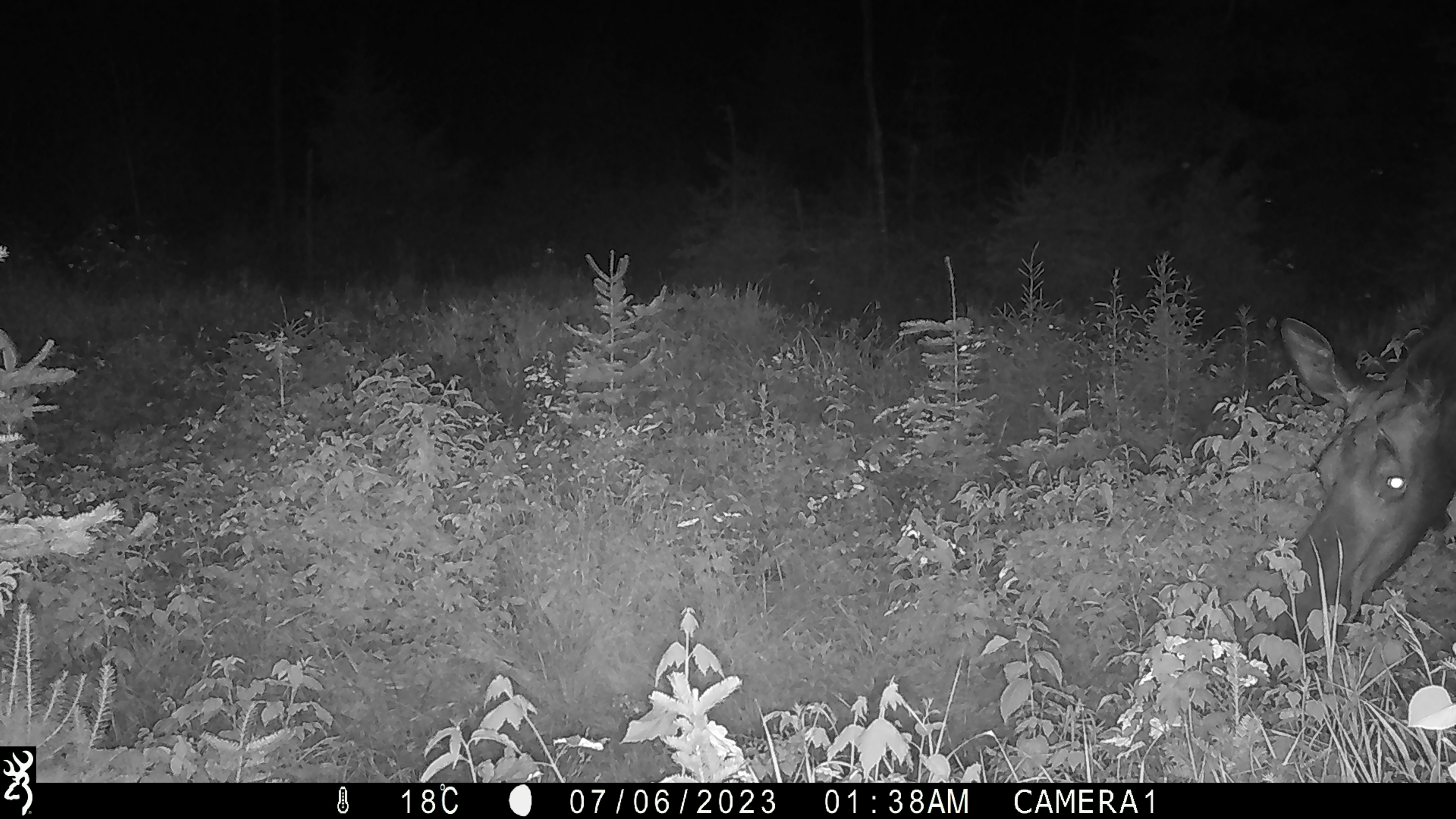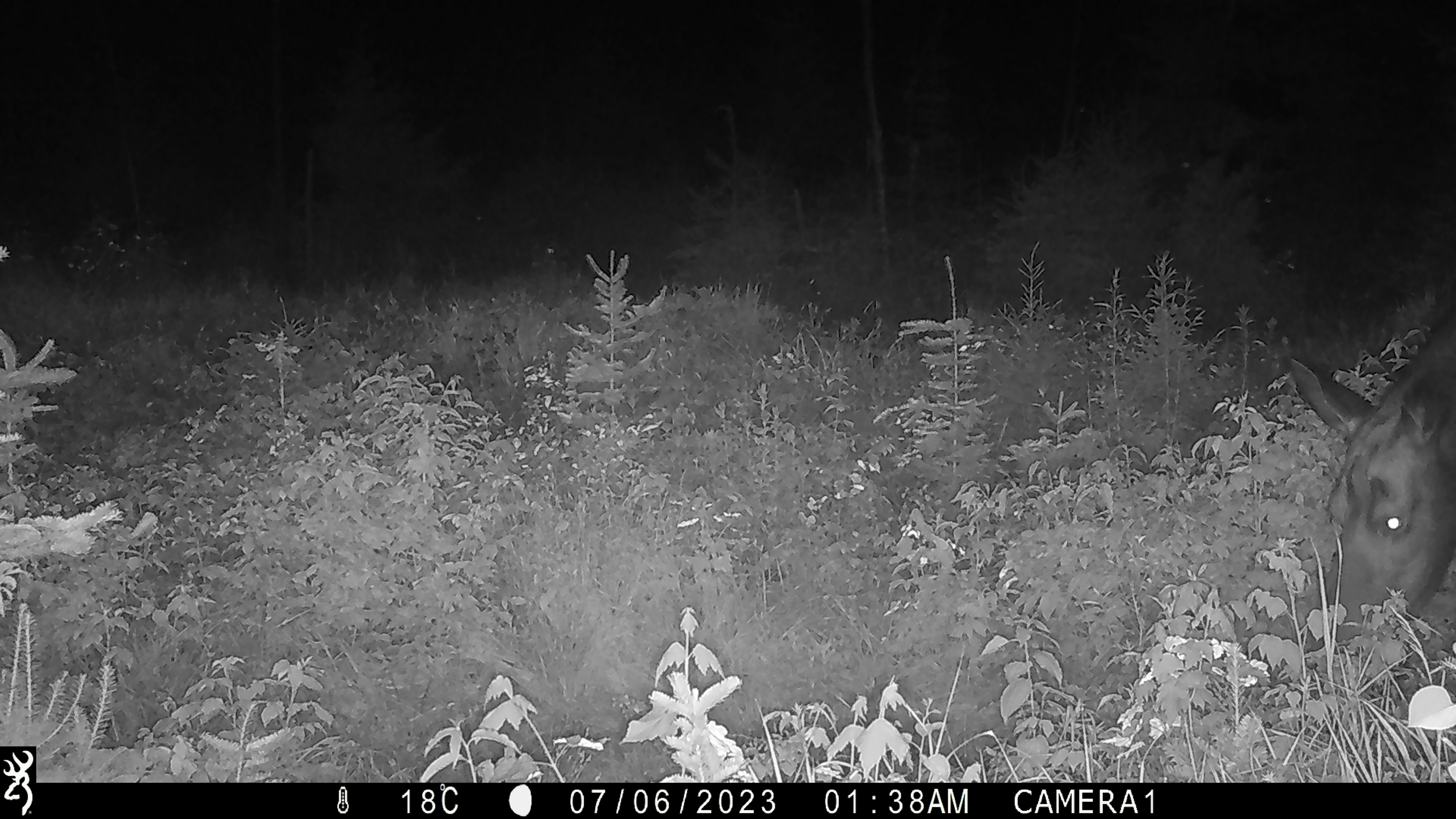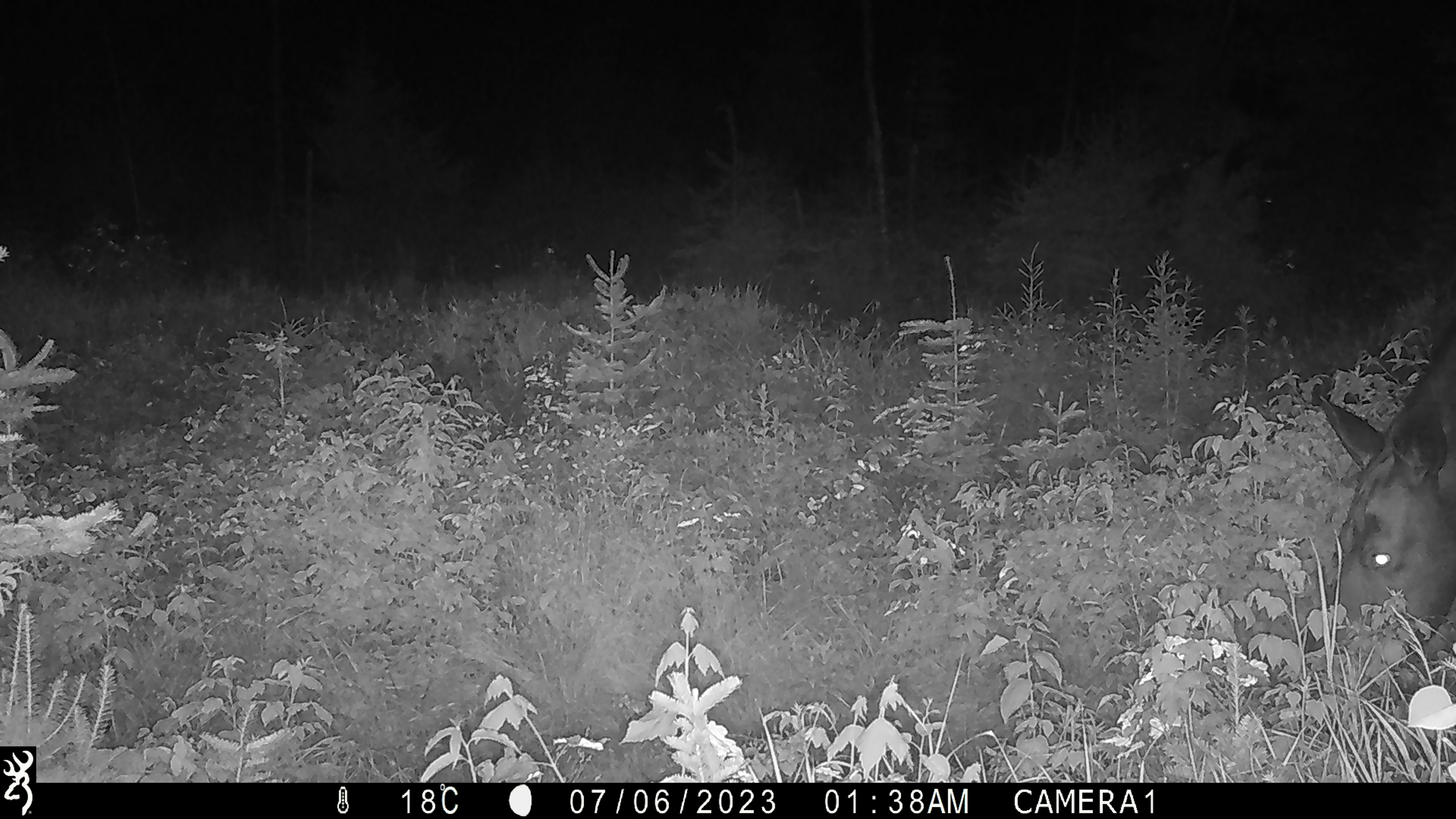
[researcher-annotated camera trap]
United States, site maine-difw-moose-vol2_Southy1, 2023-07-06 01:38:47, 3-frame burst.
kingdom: Animalia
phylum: Chordata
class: Mammalia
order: Artiodactyla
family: Cervidae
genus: Alces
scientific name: Alces alces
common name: moose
Moose (Alces alces).